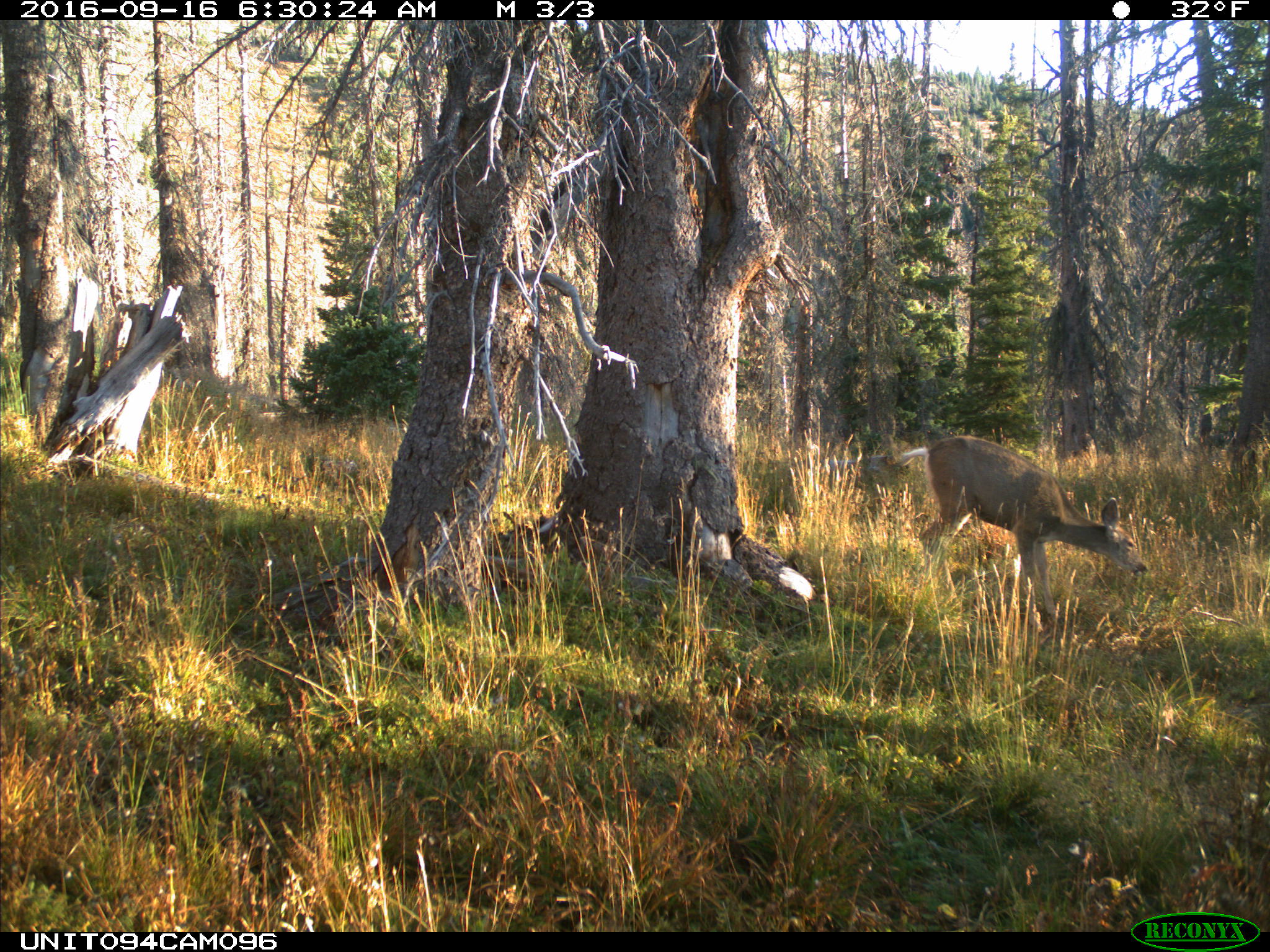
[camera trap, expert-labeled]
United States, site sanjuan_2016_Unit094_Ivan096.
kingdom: Animalia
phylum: Chordata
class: Mammalia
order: Artiodactyla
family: Cervidae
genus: Odocoileus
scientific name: Odocoileus hemionus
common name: mule deer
Odocoileus hemionus (mule deer).